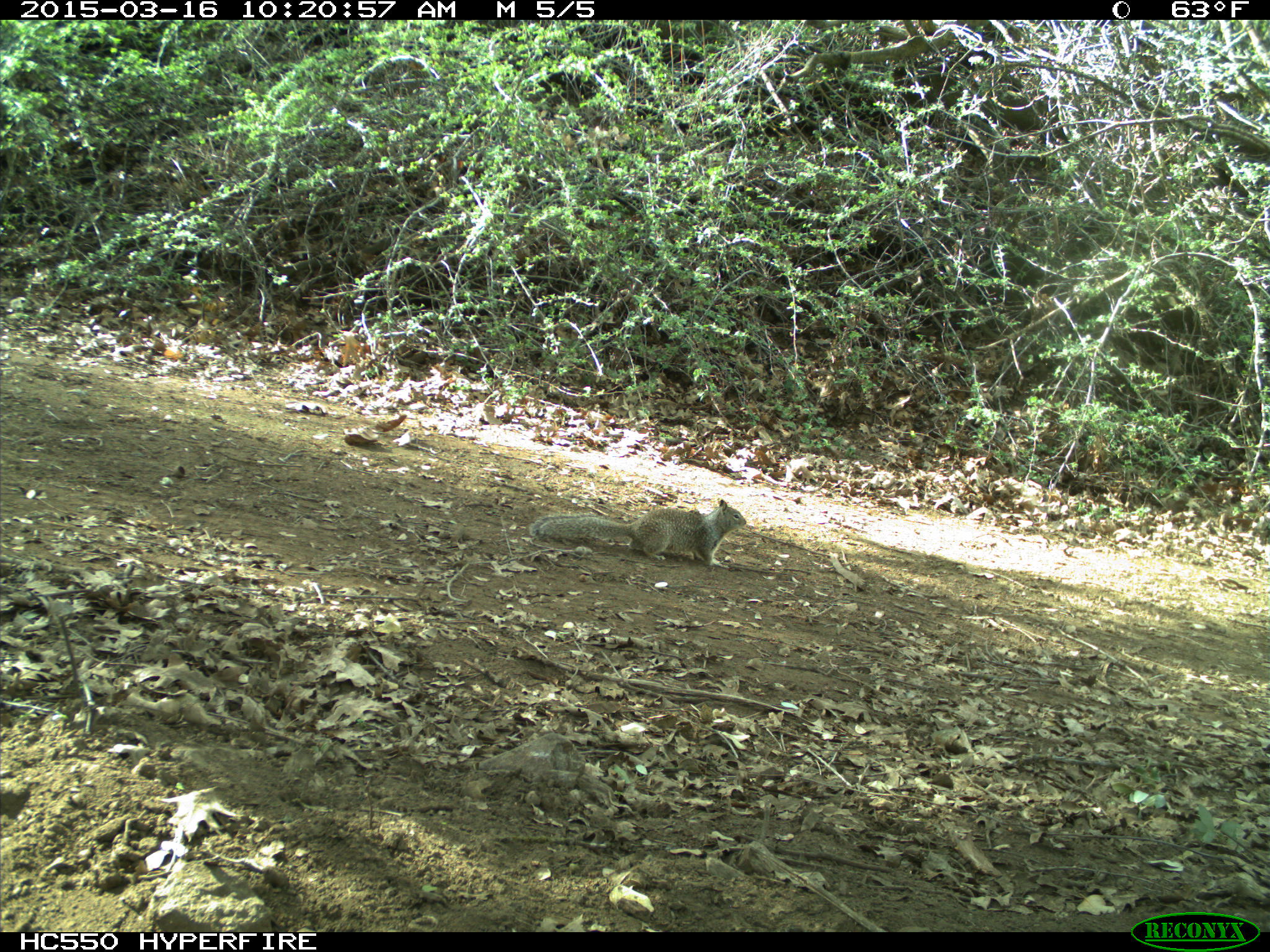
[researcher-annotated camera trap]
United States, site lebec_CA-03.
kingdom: Animalia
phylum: Chordata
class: Mammalia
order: Rodentia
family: Sciuridae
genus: Otospermophilus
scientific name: Otospermophilus beecheyi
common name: california ground squirrel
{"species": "Otospermophilus beecheyi (california ground squirrel)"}